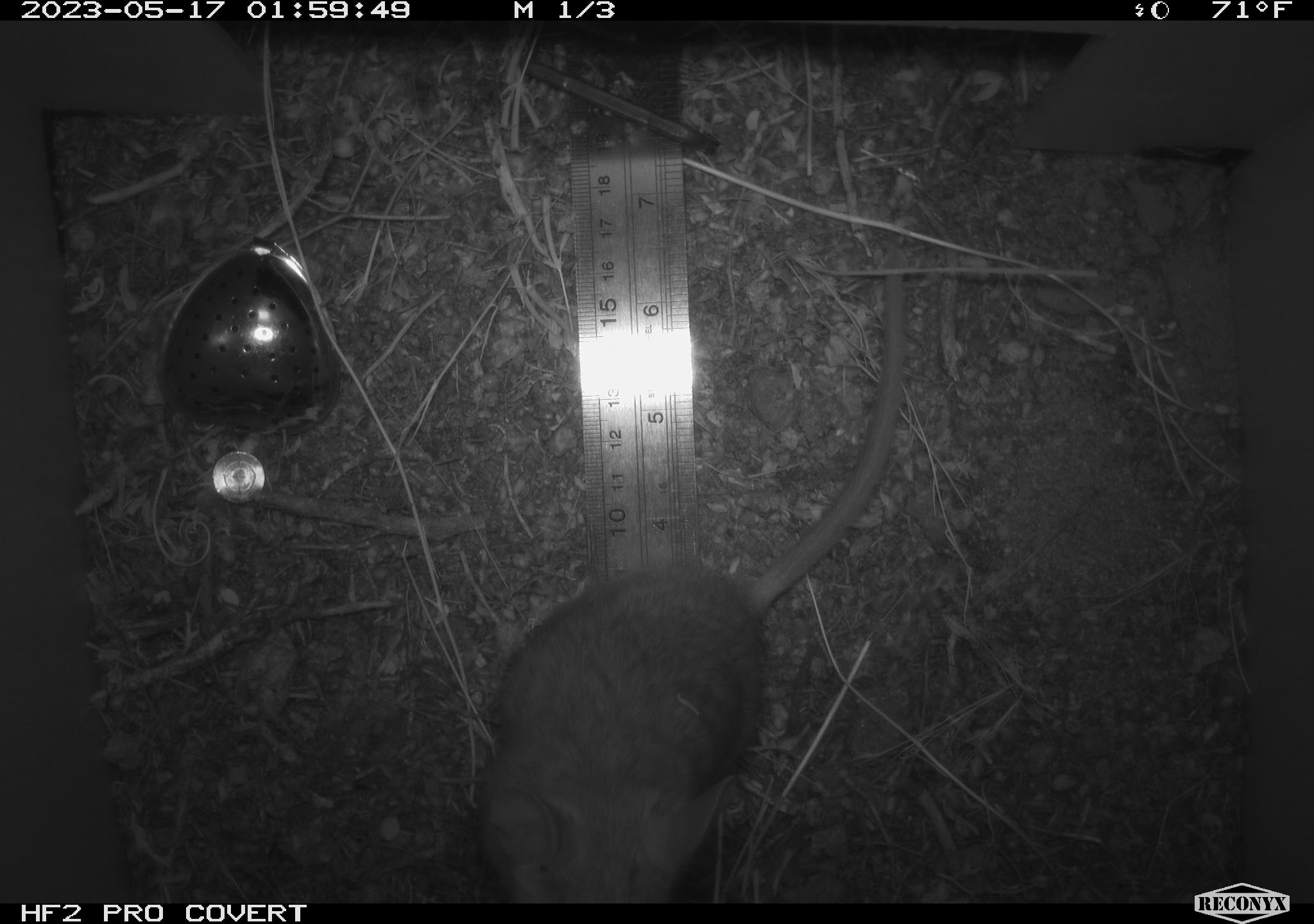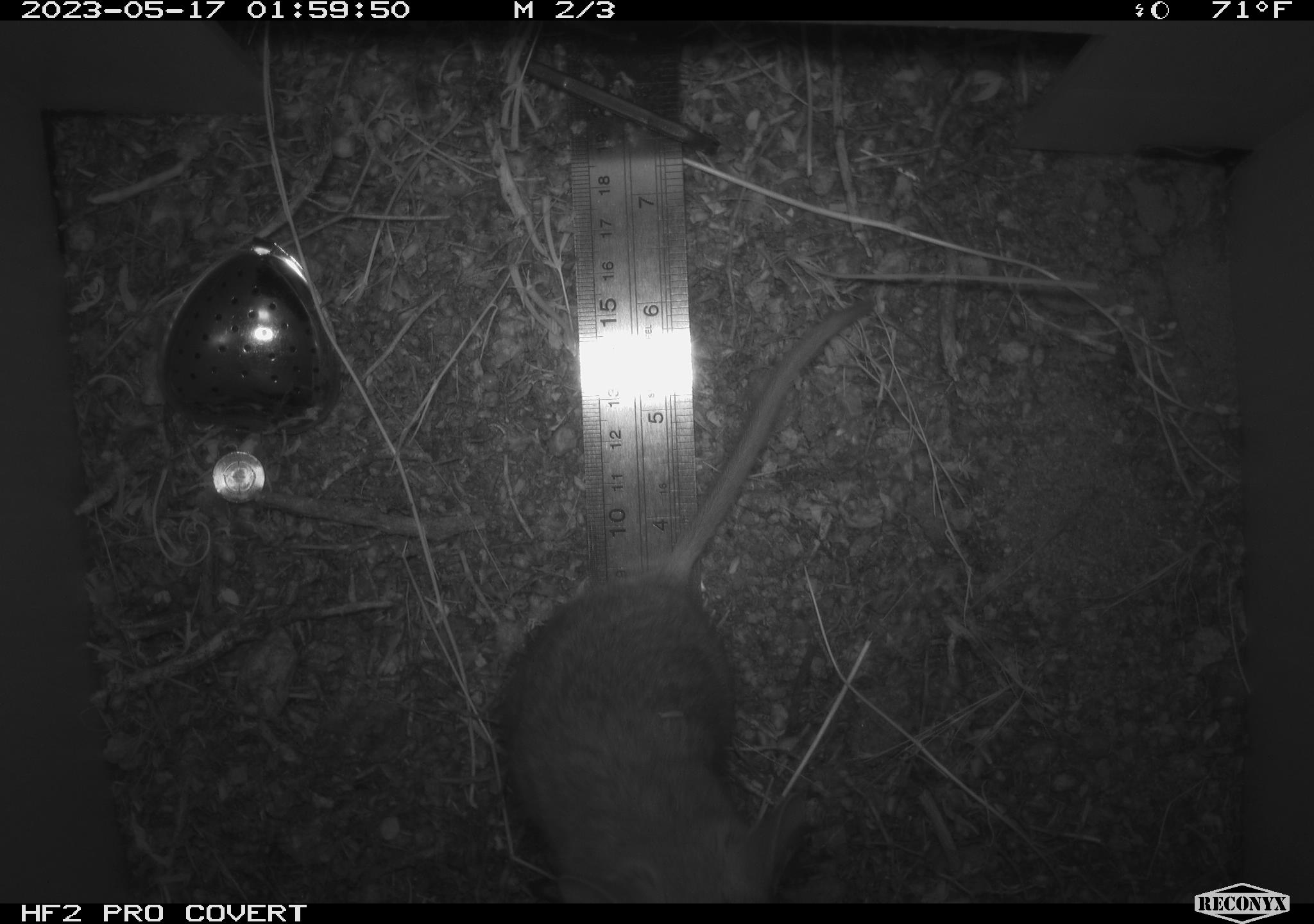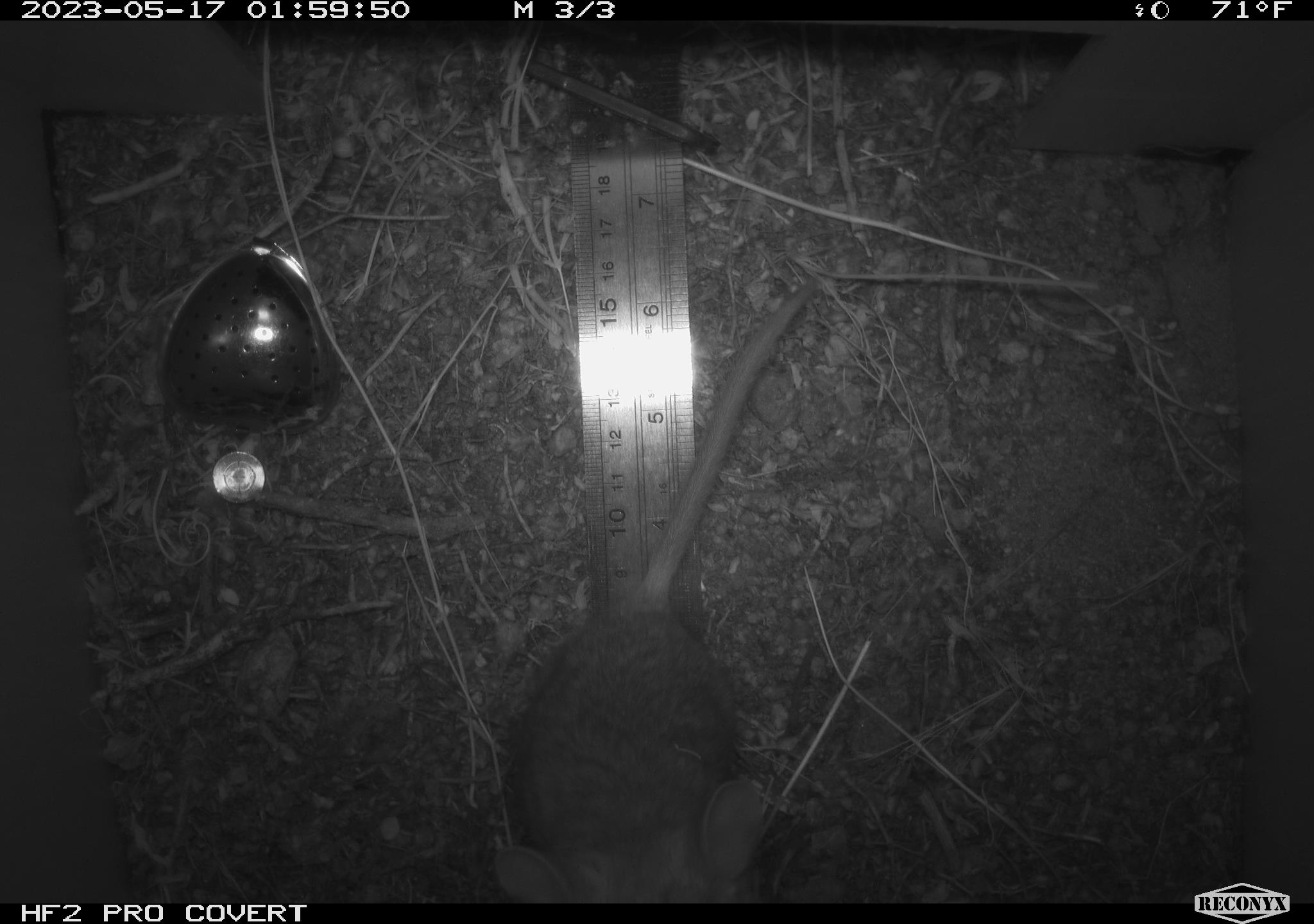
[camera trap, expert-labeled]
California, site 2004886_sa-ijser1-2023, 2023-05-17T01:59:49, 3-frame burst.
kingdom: Animalia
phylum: Chordata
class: Mammalia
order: Rodentia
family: Cricetidae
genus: Neotoma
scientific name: Neotoma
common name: pack rat or woodrat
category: neotoma species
Neotoma species (pack rat or woodrat) (Neotoma).